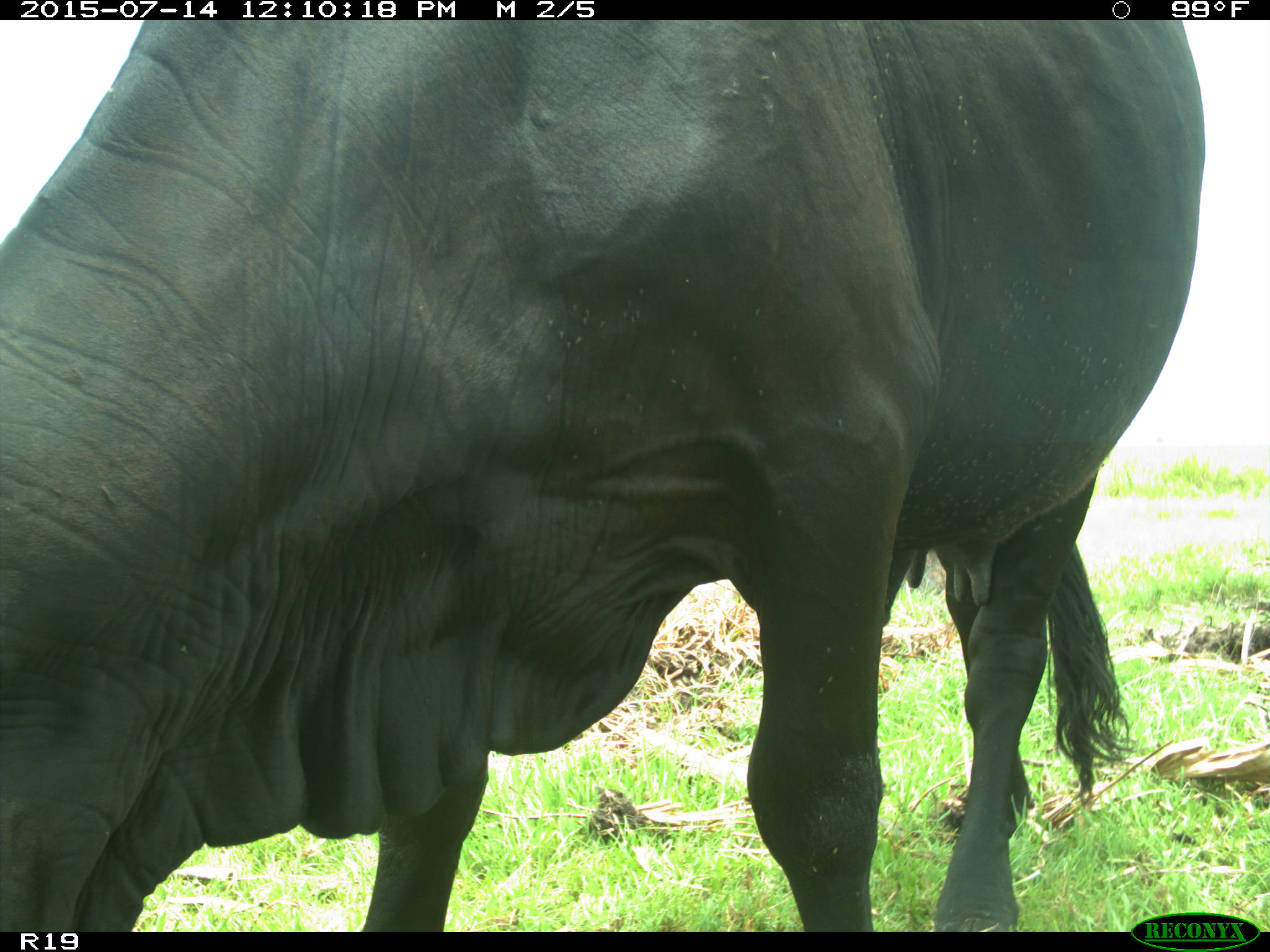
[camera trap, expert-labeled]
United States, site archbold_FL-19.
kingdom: Animalia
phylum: Chordata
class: Mammalia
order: Artiodactyla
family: Bovidae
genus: Bos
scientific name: Bos taurus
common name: domestic cow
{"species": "Bos taurus (domestic cow)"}